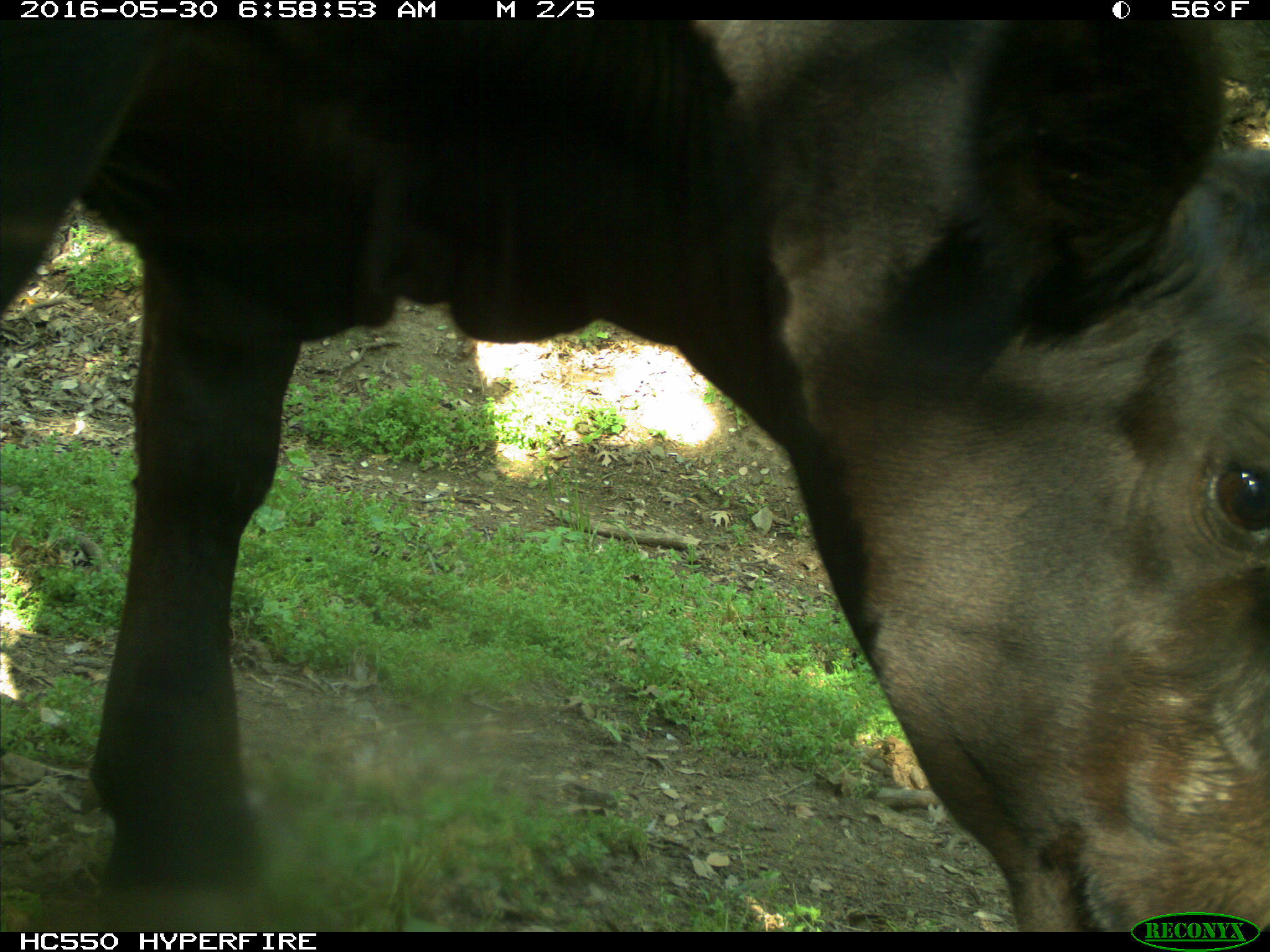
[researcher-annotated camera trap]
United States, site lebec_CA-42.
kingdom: Animalia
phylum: Chordata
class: Mammalia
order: Artiodactyla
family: Bovidae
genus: Bos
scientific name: Bos taurus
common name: domestic cow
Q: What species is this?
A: Bos taurus (domestic cow).